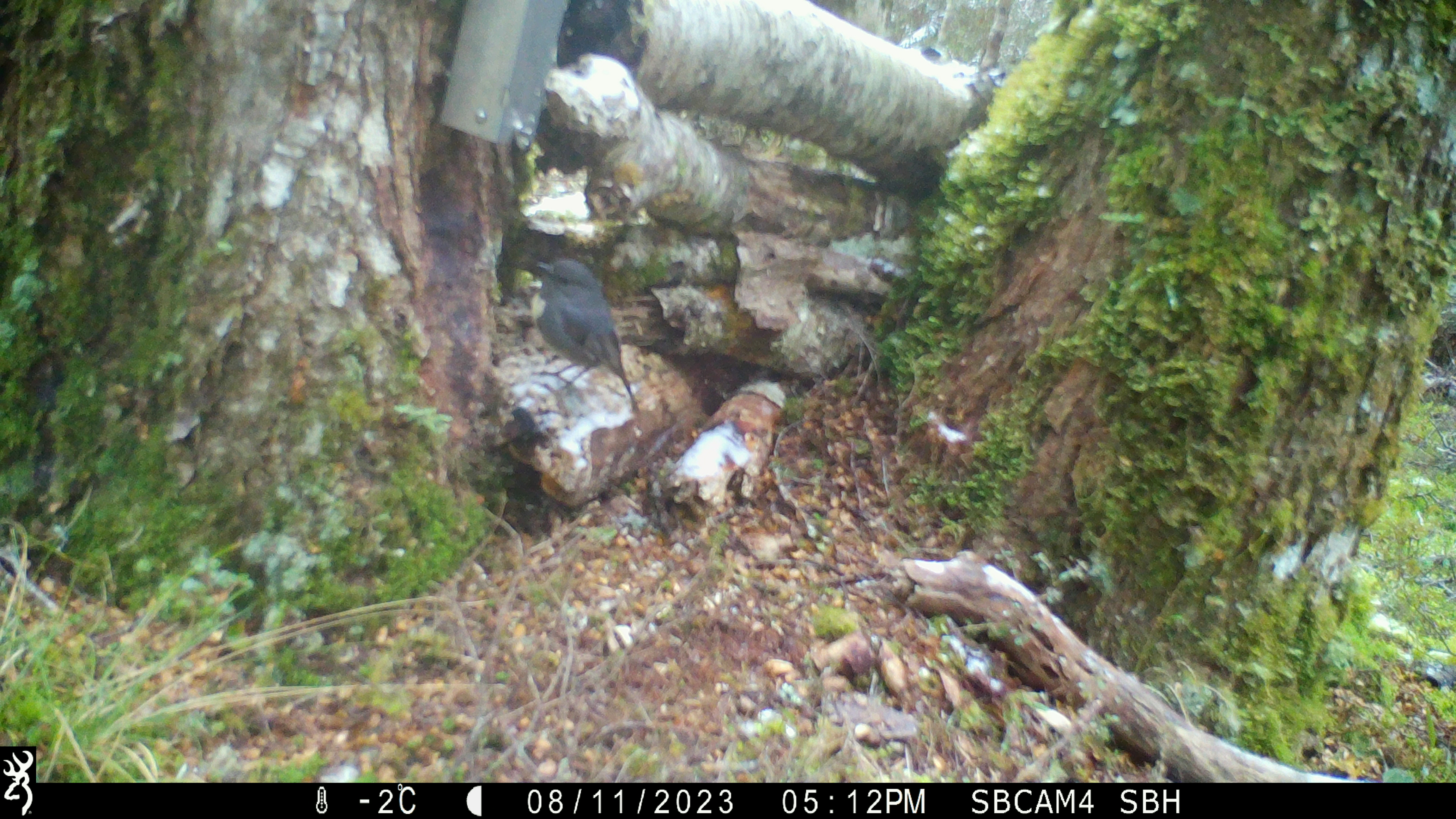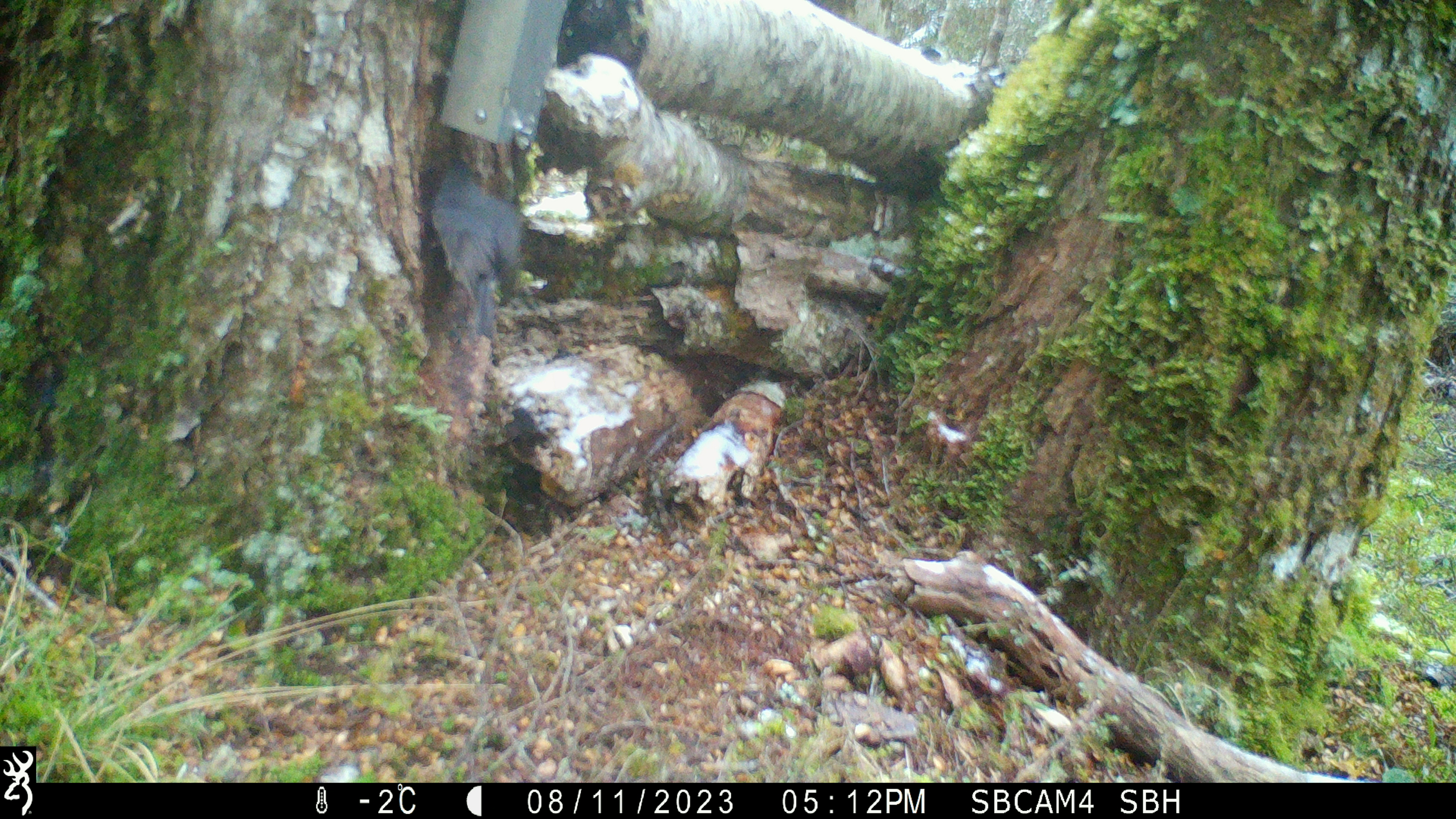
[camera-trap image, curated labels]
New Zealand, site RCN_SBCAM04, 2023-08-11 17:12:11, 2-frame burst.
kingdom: Animalia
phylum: Chordata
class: Aves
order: Passeriformes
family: Petroicidae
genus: Petroica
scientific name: Petroica australis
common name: new zealand robin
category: robin